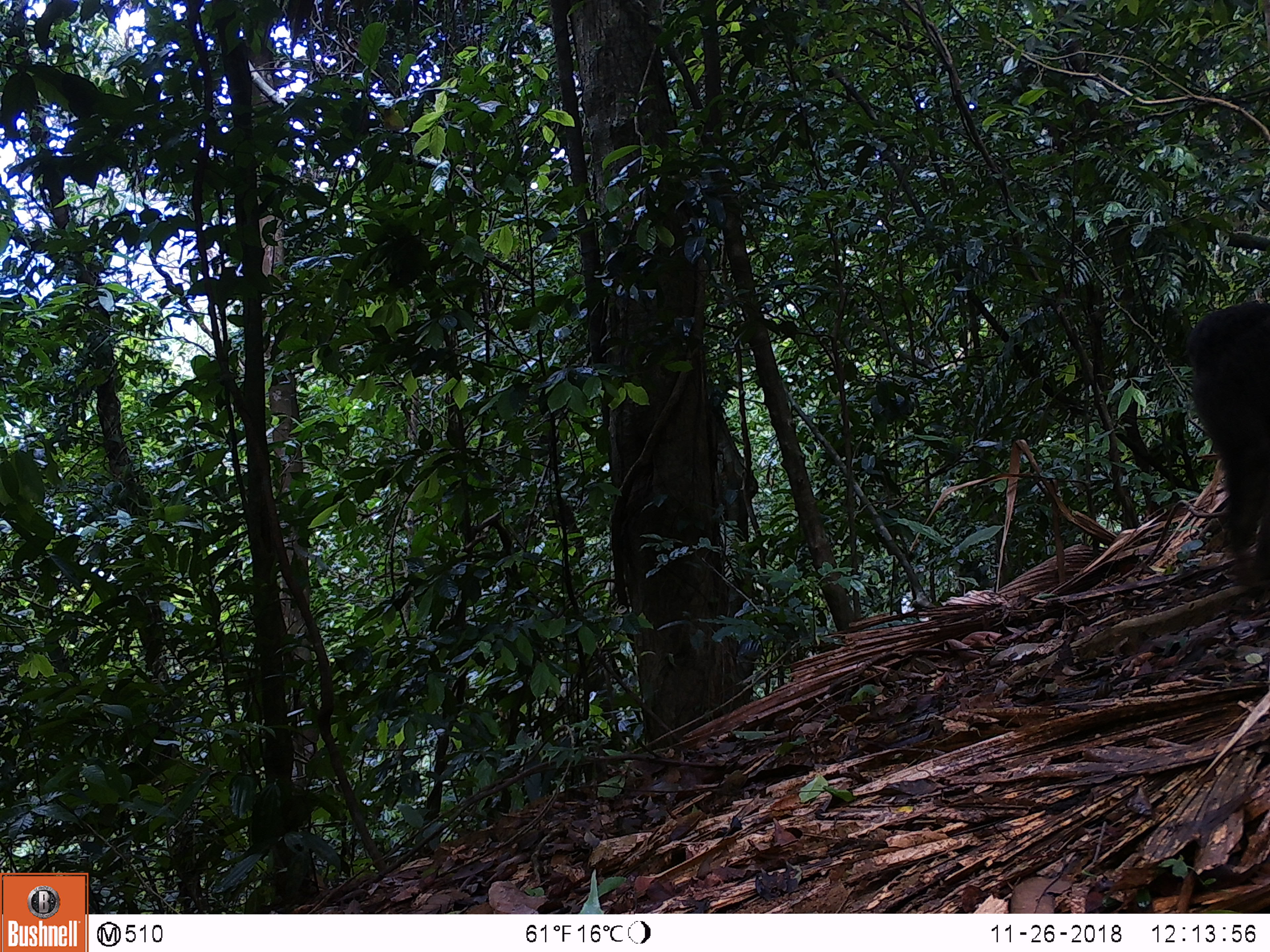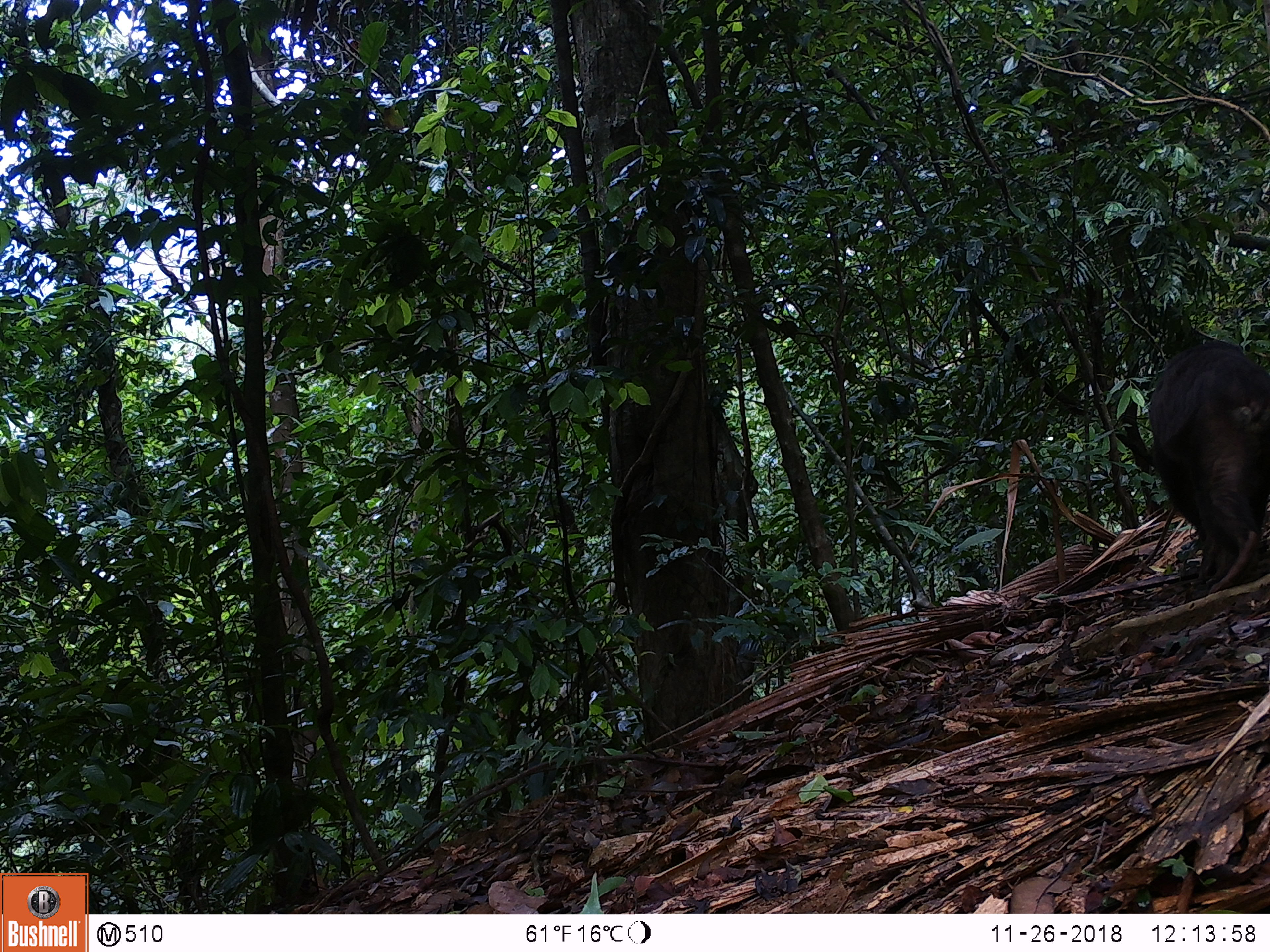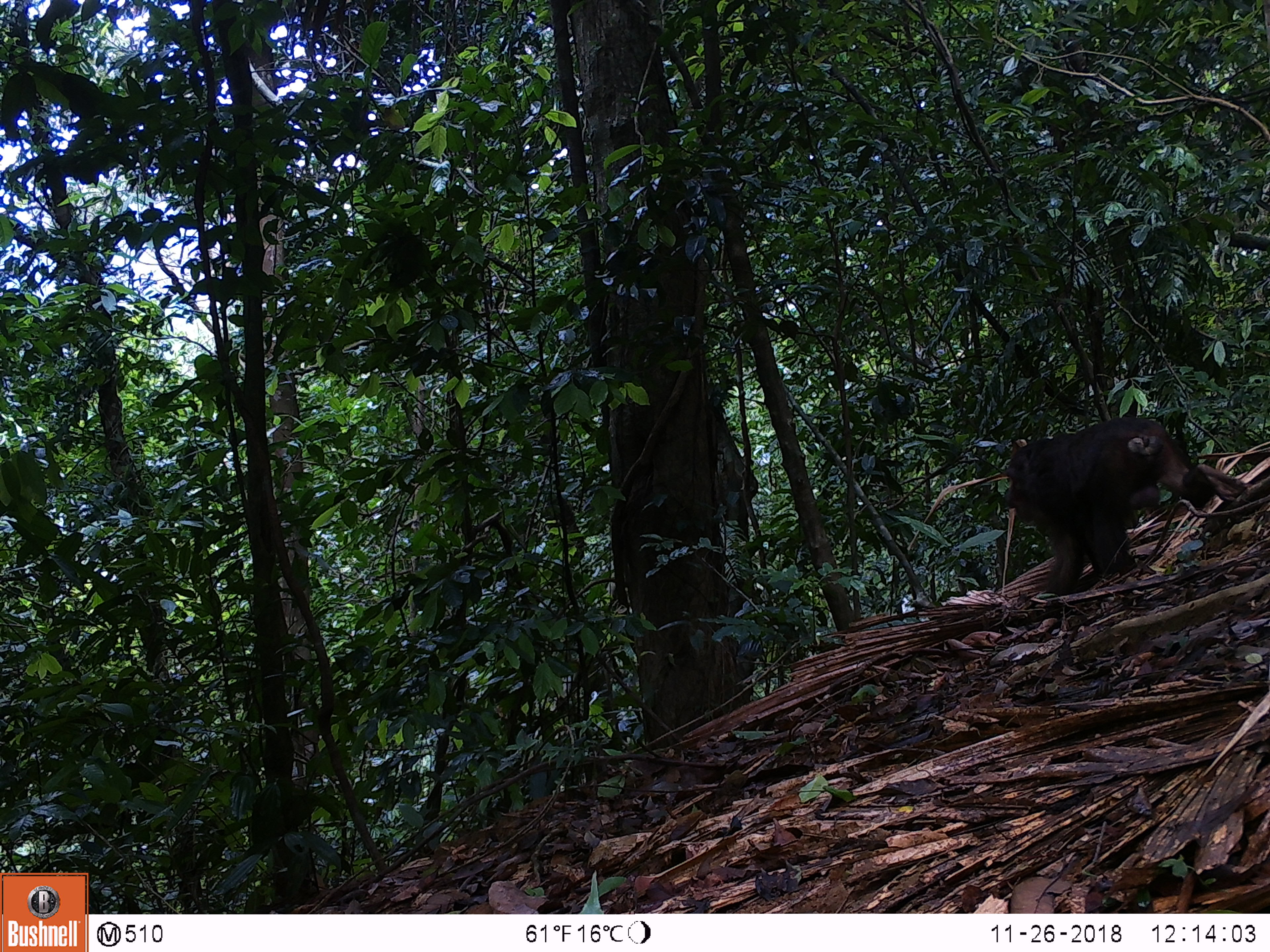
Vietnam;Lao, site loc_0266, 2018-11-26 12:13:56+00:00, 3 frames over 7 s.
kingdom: Animalia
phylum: Chordata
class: Mammalia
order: Primates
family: Cercopithecidae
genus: Macaca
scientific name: Macaca arctoides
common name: stump-tailed macaque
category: stump tailed macaque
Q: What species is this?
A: Stump tailed macaque (stump-tailed macaque) (Macaca arctoides).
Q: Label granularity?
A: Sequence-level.